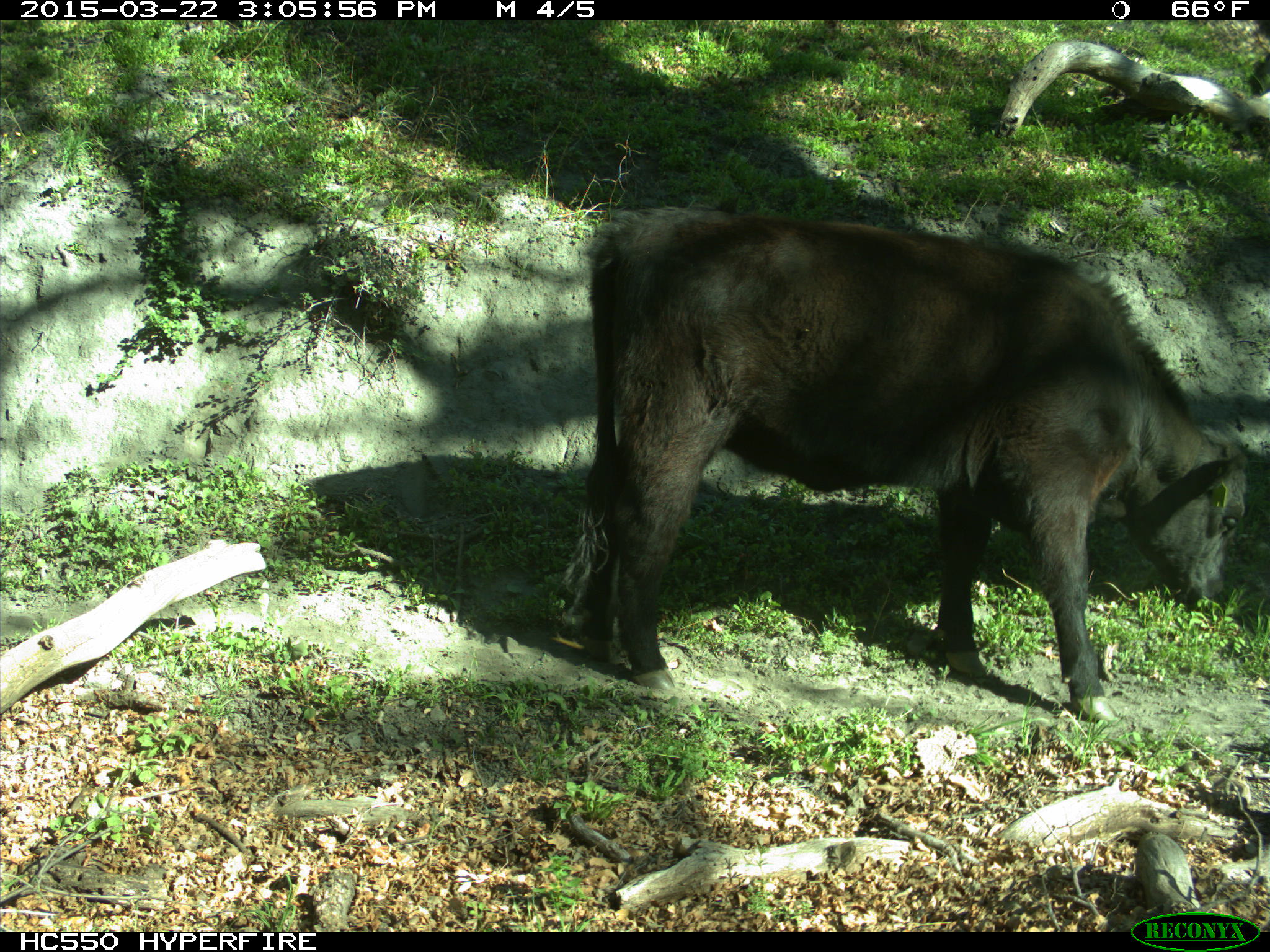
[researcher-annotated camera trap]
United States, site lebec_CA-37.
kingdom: Animalia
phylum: Chordata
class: Mammalia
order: Artiodactyla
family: Bovidae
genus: Bos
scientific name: Bos taurus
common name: domestic cow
Bos taurus (domestic cow).